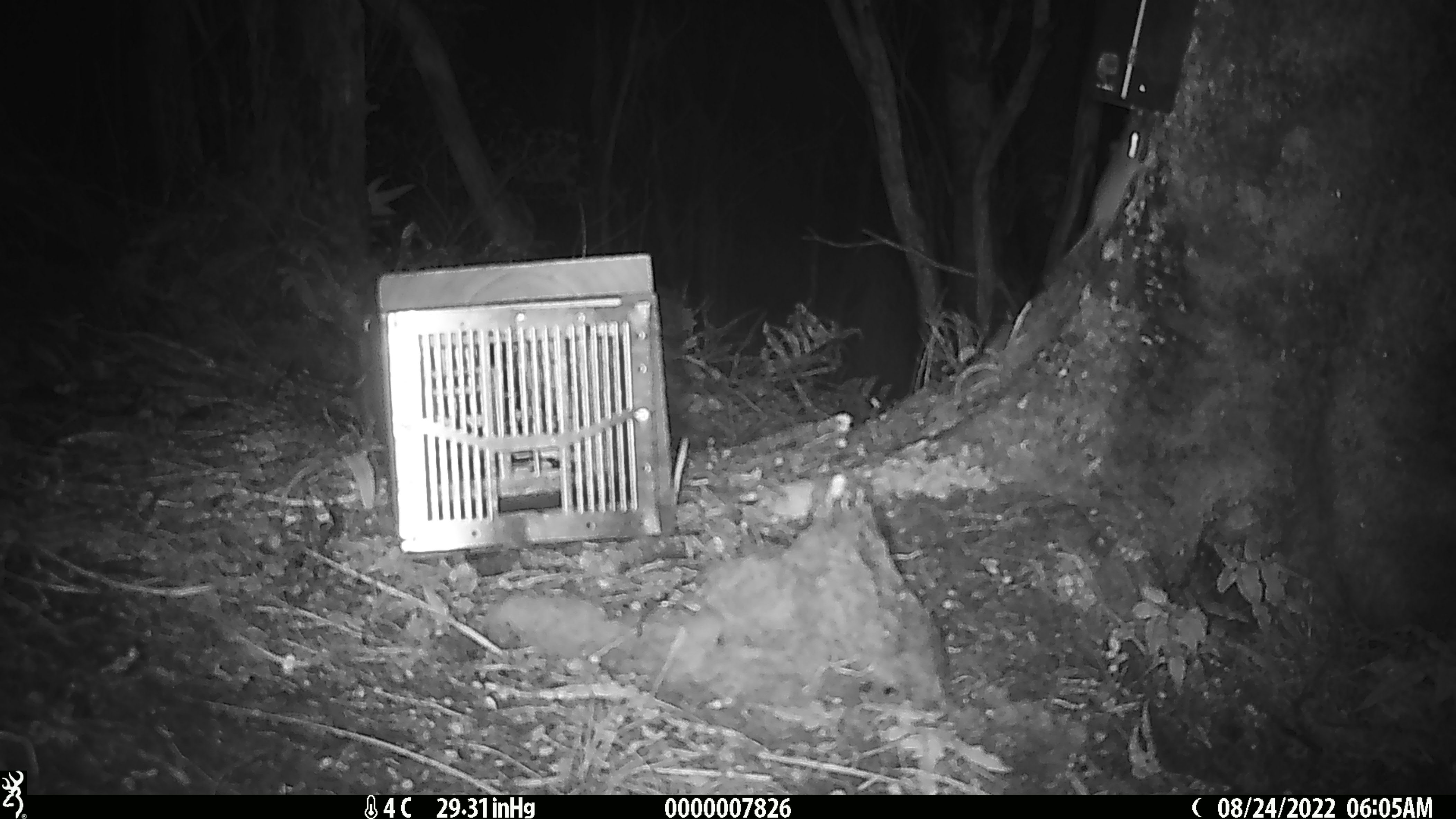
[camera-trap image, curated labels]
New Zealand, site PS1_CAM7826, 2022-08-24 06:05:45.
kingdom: Animalia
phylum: Chordata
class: Mammalia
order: Rodentia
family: Muridae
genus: Mus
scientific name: Mus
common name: mouse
Mouse (Mus).